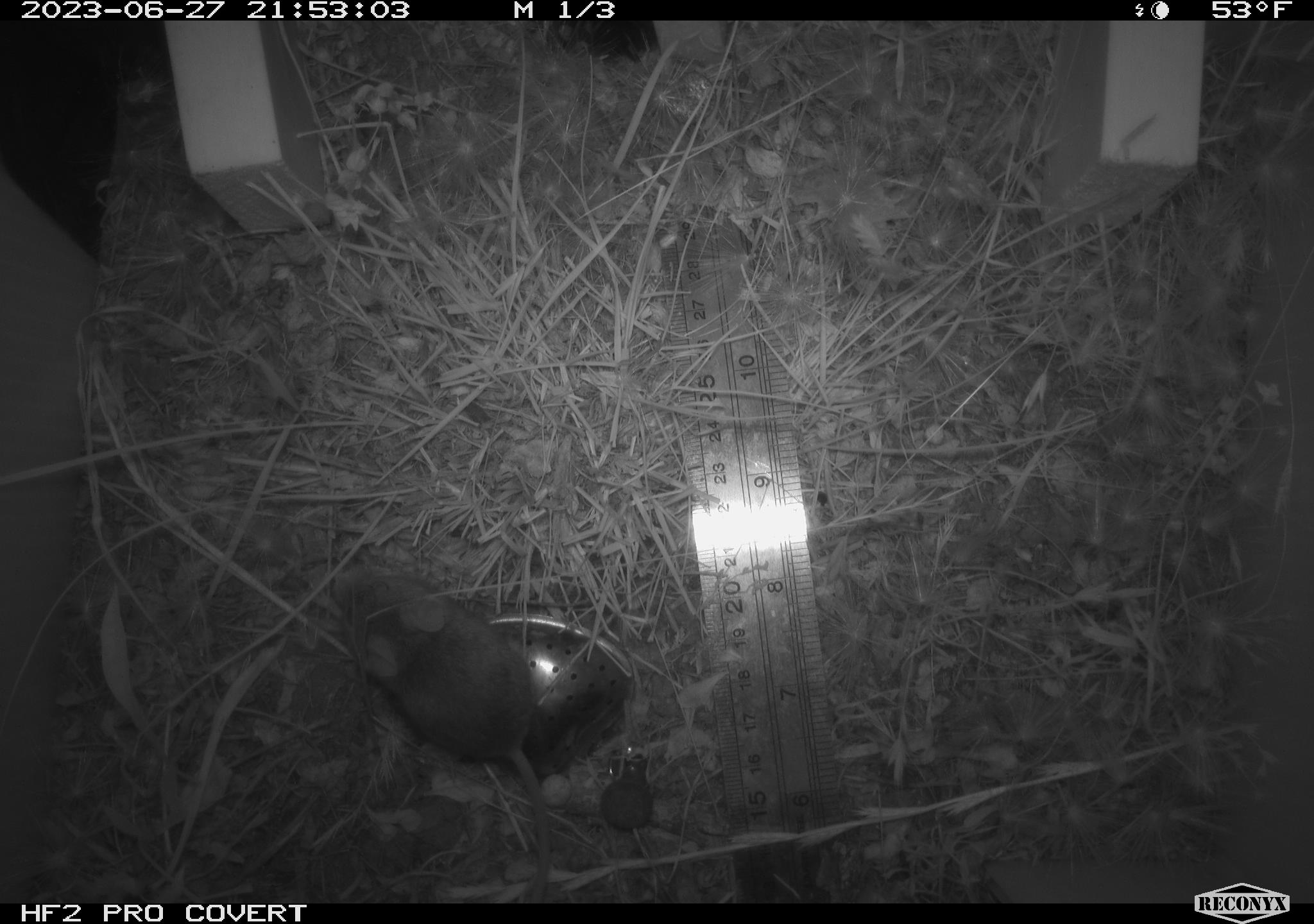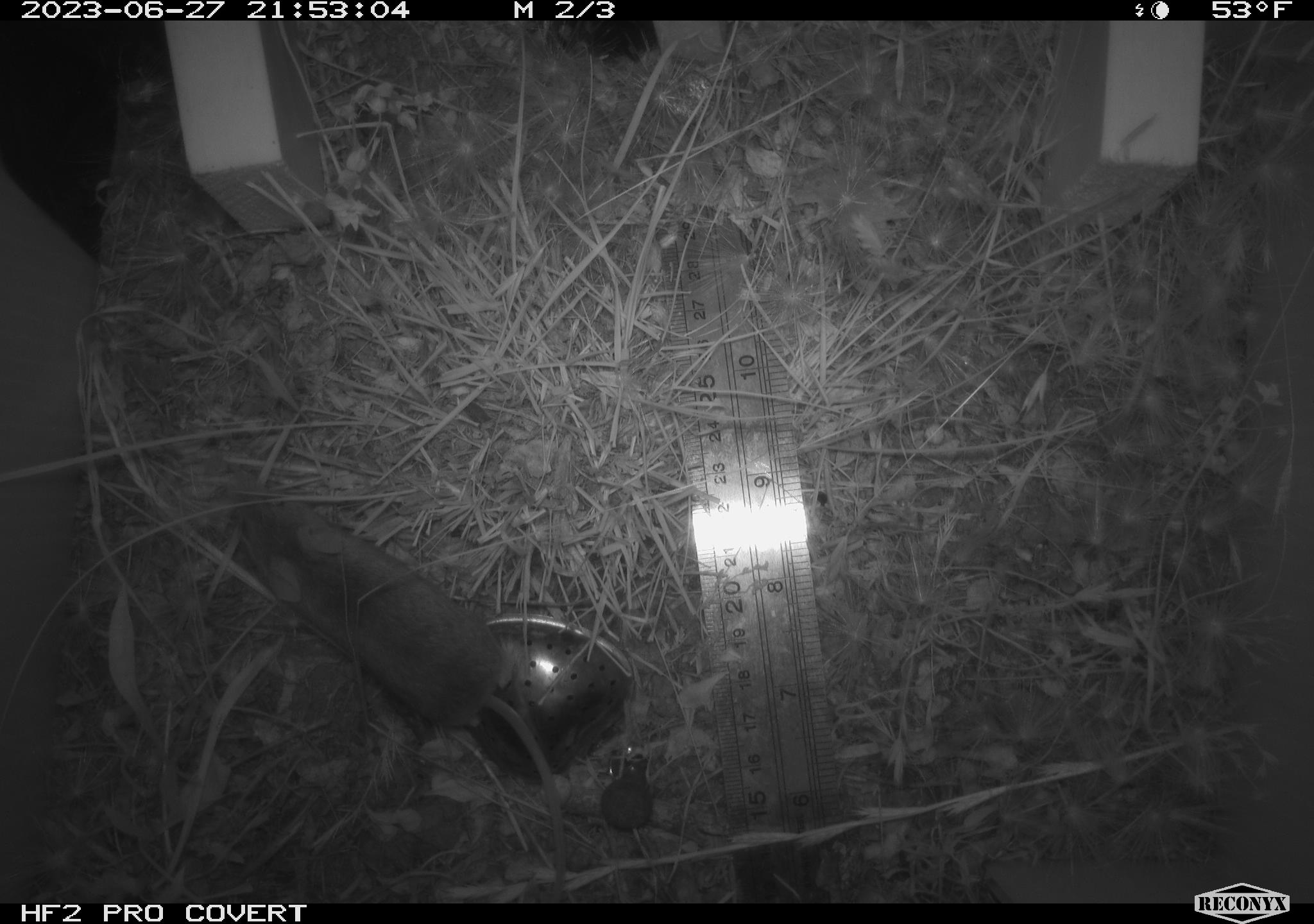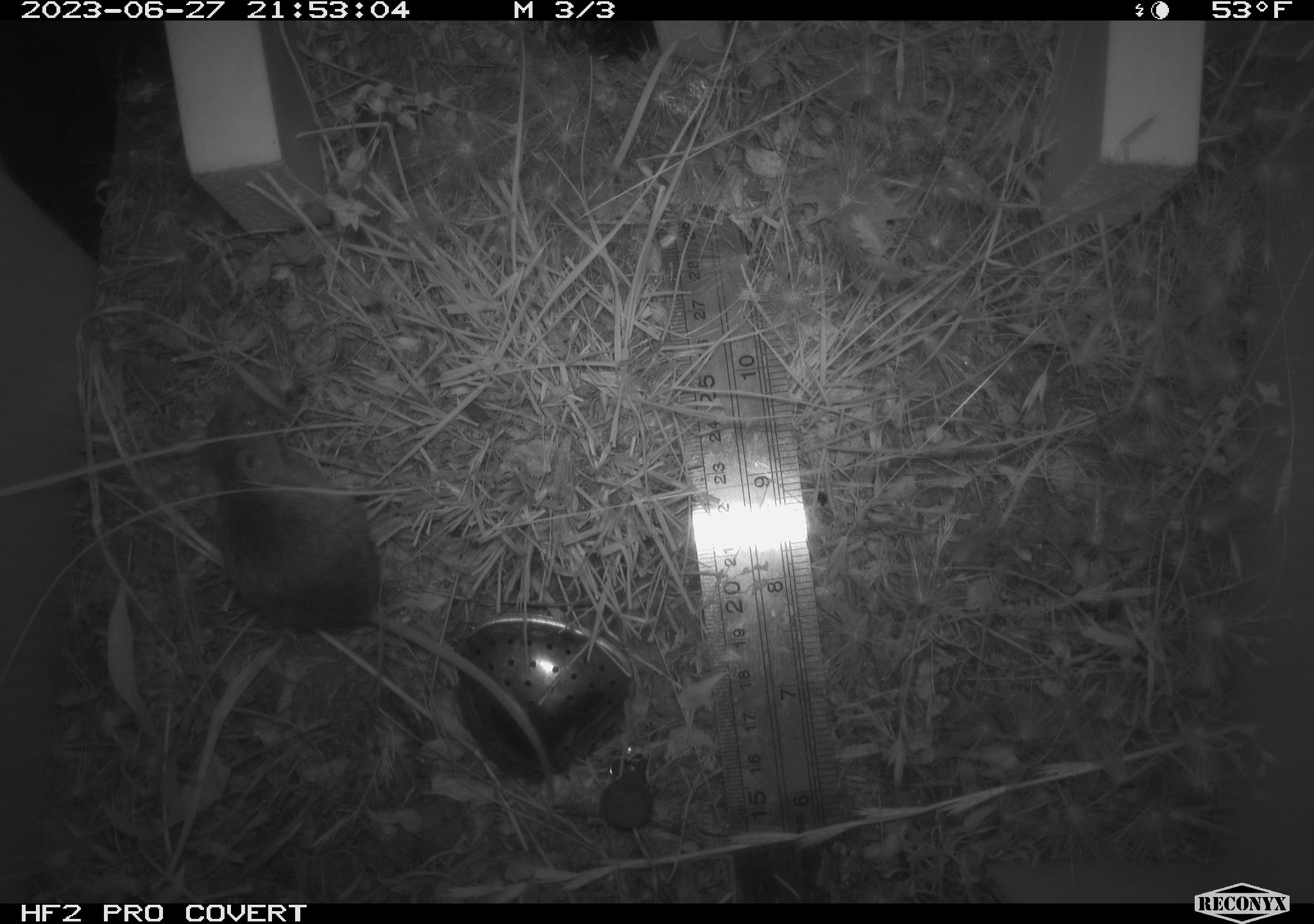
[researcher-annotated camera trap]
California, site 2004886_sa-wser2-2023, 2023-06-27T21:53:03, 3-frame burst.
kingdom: Animalia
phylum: Chordata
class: Mammalia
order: Rodentia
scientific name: Rodentia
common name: mouse species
Mouse species (Rodentia).